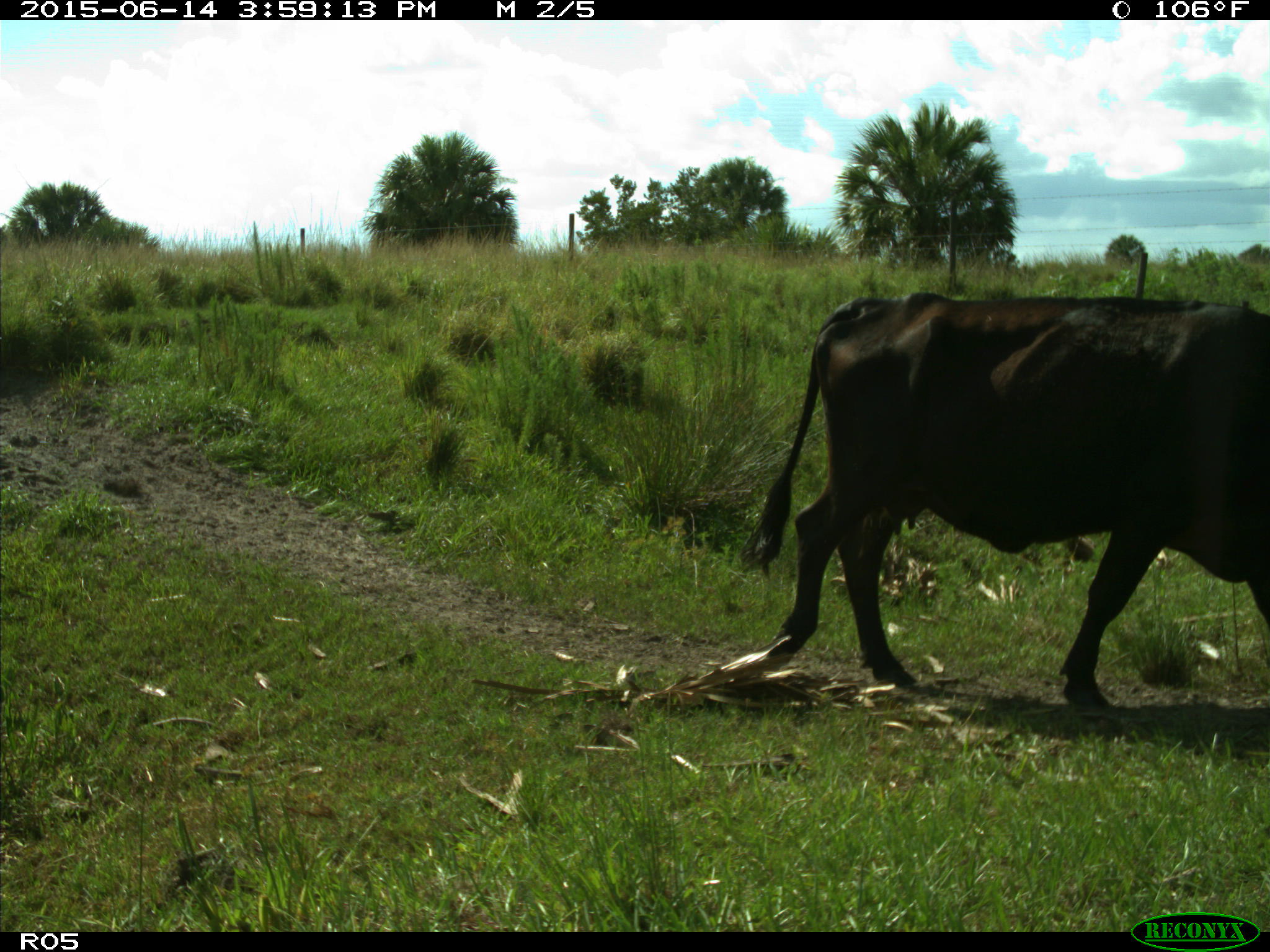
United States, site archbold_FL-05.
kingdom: Animalia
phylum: Chordata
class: Mammalia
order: Artiodactyla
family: Bovidae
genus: Bos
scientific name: Bos taurus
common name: domestic cow